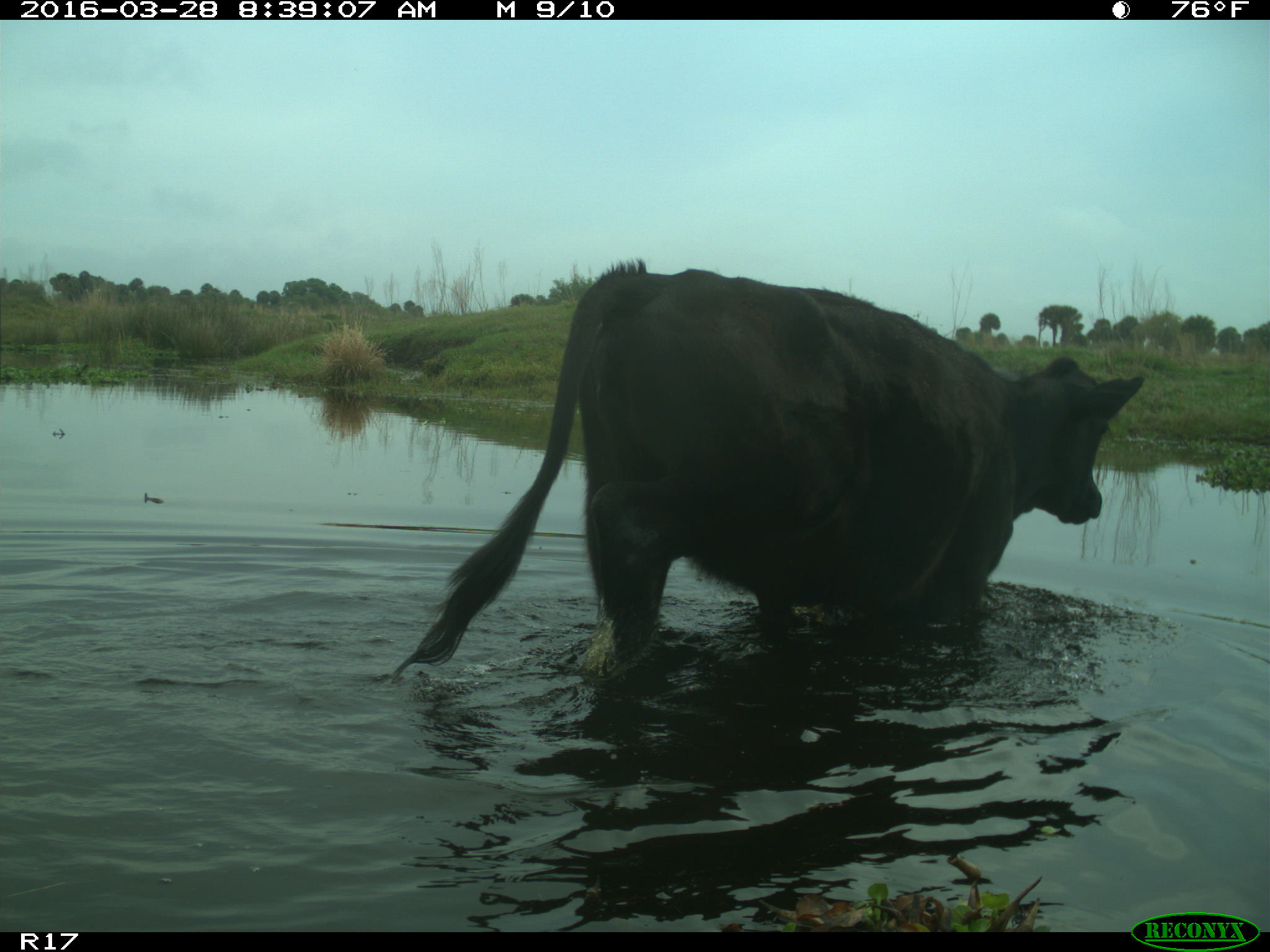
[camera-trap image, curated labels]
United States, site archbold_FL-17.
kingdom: Animalia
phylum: Chordata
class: Mammalia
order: Artiodactyla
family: Bovidae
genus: Bos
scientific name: Bos taurus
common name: domestic cow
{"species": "Bos taurus (domestic cow)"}